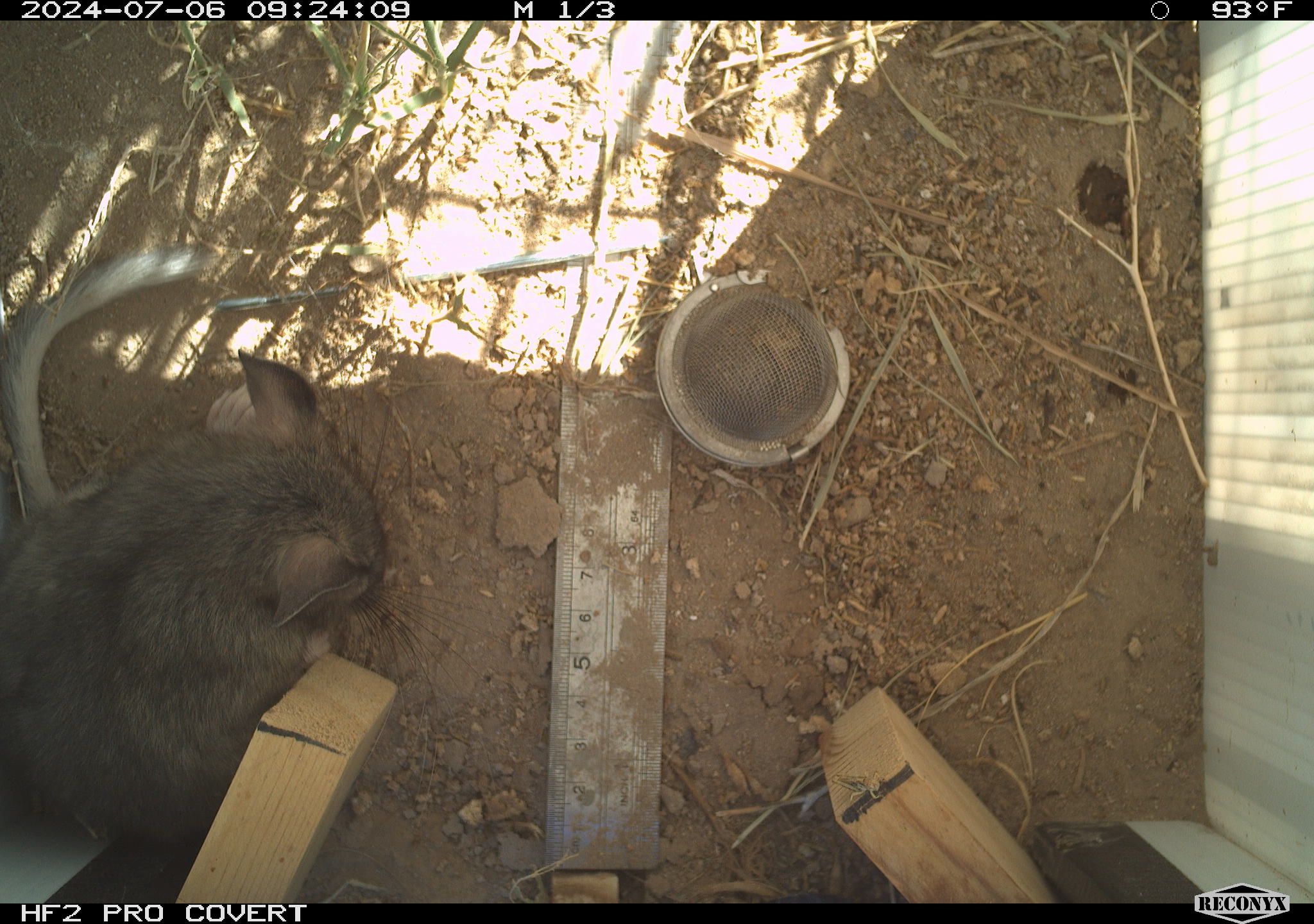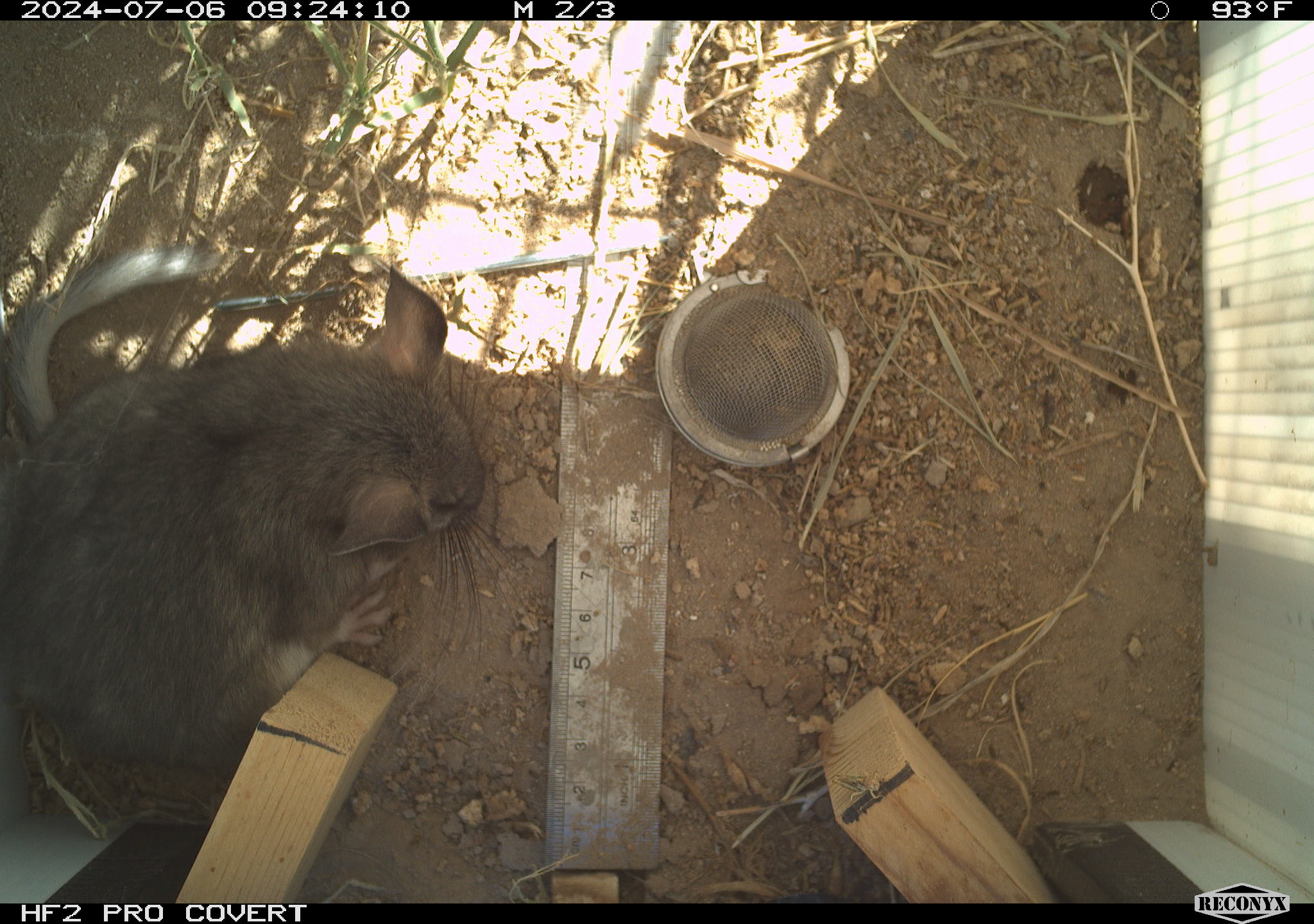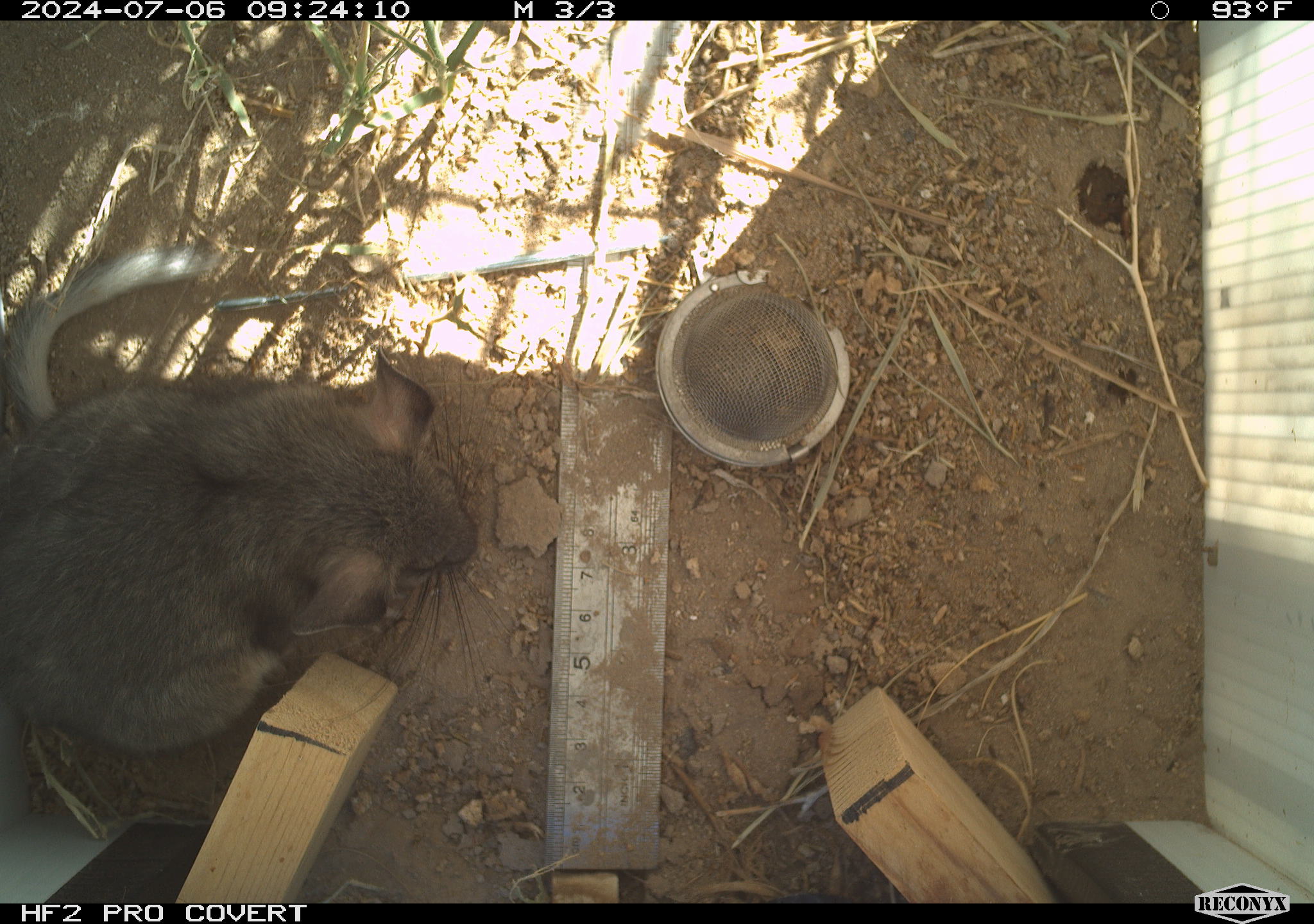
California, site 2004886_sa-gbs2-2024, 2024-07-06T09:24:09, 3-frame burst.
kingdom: Animalia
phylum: Chordata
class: Mammalia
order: Rodentia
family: Cricetidae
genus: Neotoma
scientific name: Neotoma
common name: pack rat or woodrat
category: neotoma species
Neotoma species (pack rat or woodrat) (Neotoma).